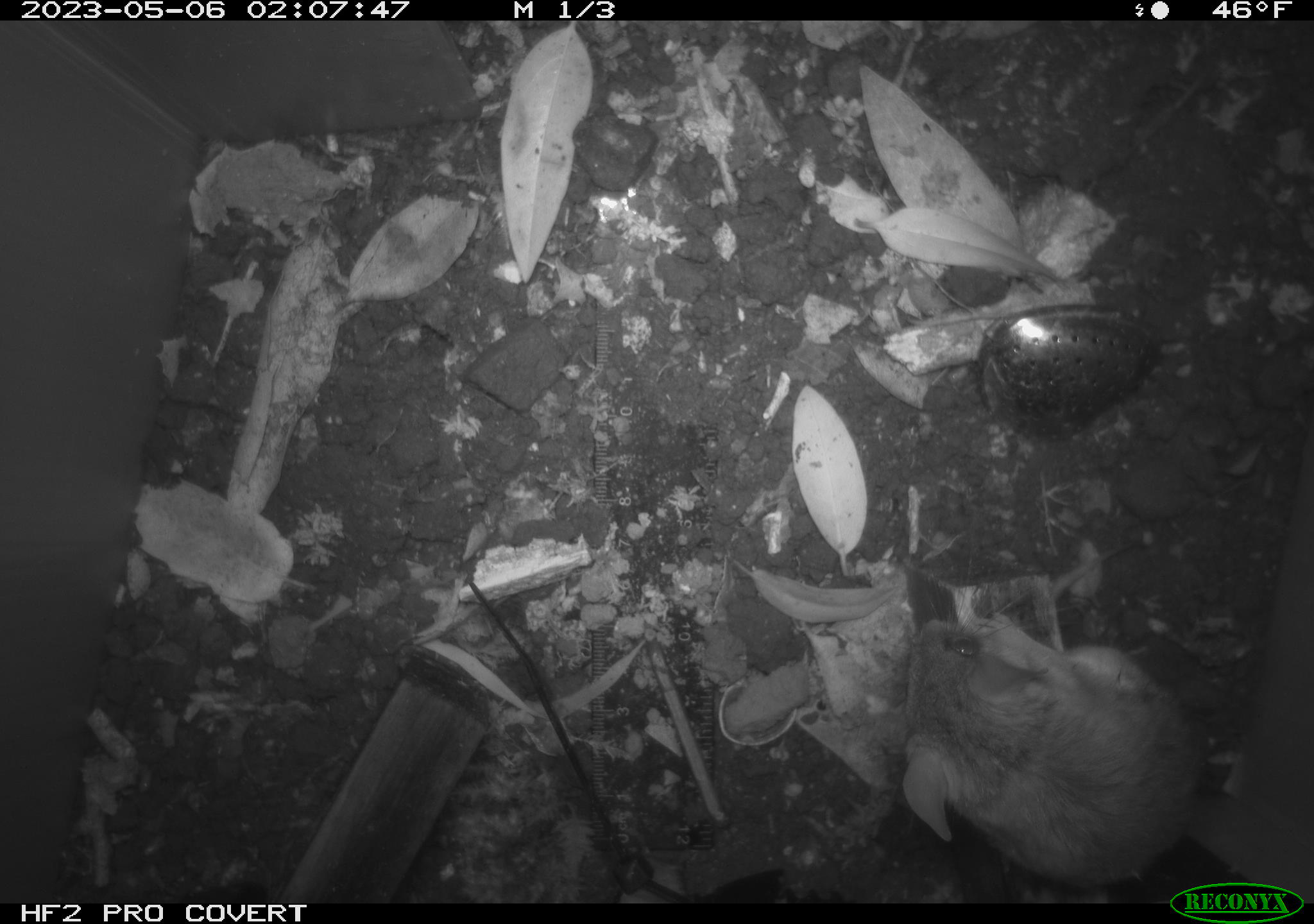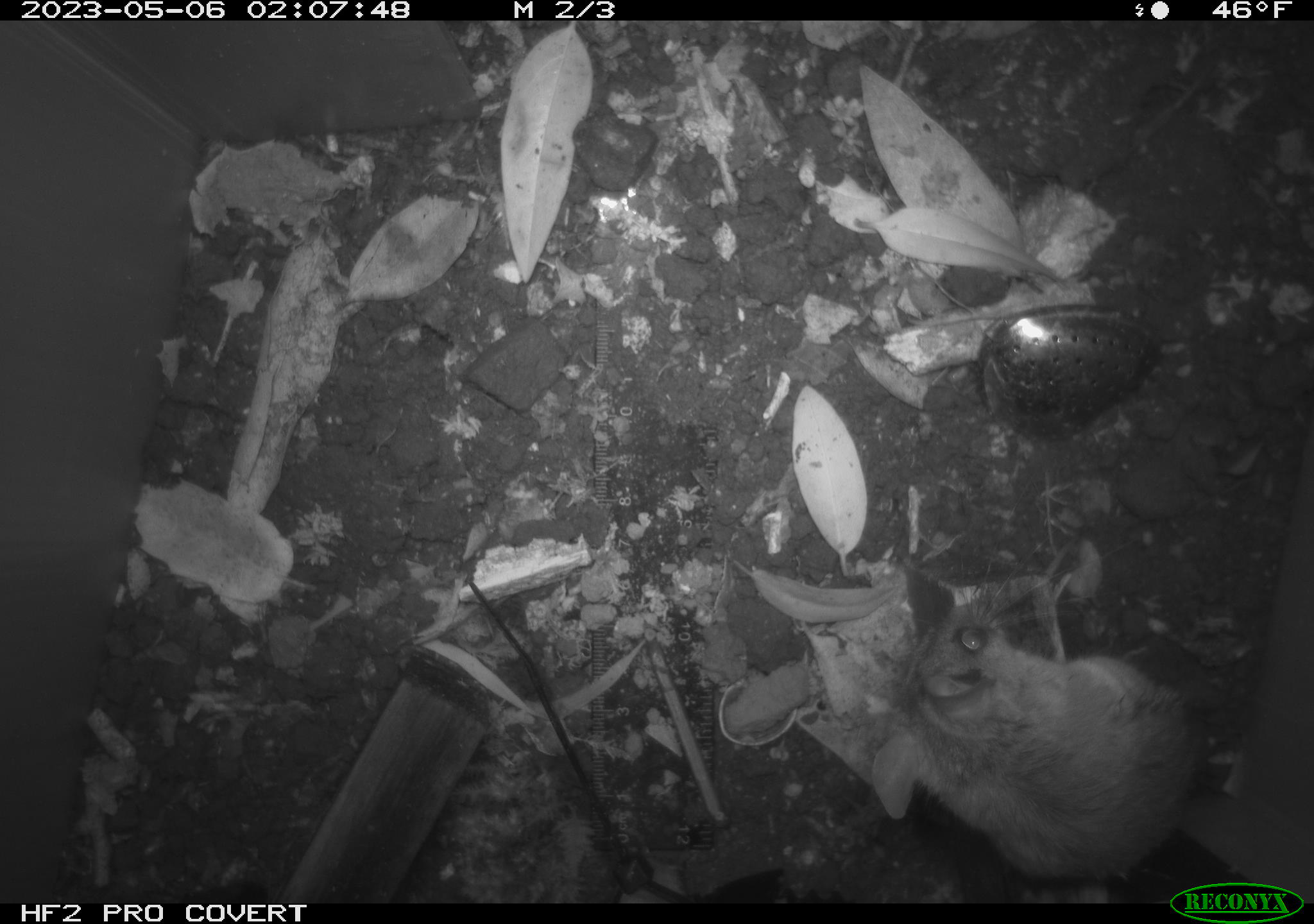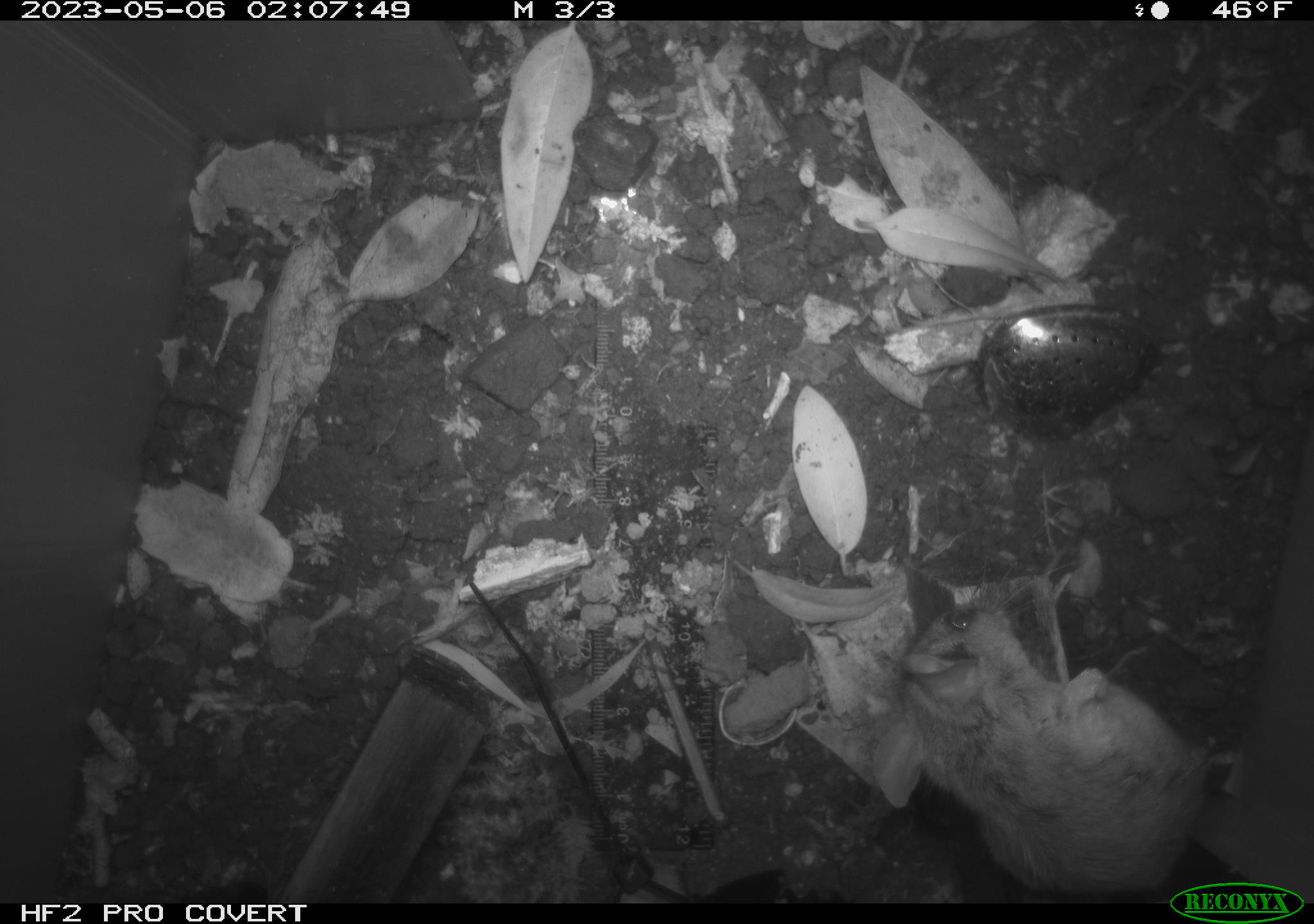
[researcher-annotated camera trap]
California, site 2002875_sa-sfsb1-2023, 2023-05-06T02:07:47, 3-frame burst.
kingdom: Animalia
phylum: Chordata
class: Mammalia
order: Rodentia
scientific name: Rodentia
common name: mouse species